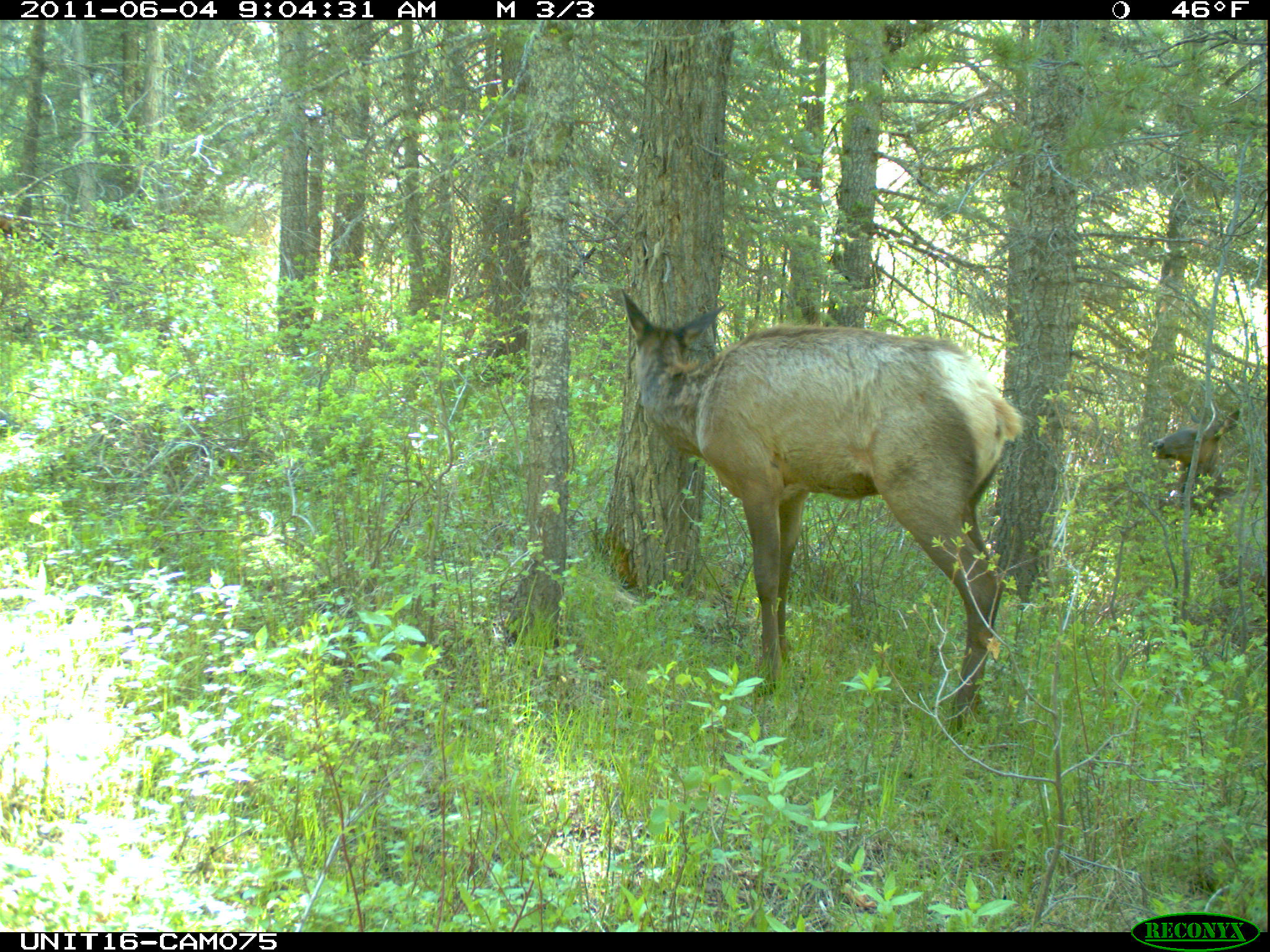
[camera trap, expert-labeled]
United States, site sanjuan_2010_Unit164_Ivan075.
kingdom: Animalia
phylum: Chordata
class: Mammalia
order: Artiodactyla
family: Cervidae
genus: Cervus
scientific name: Cervus elaphus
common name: red deer